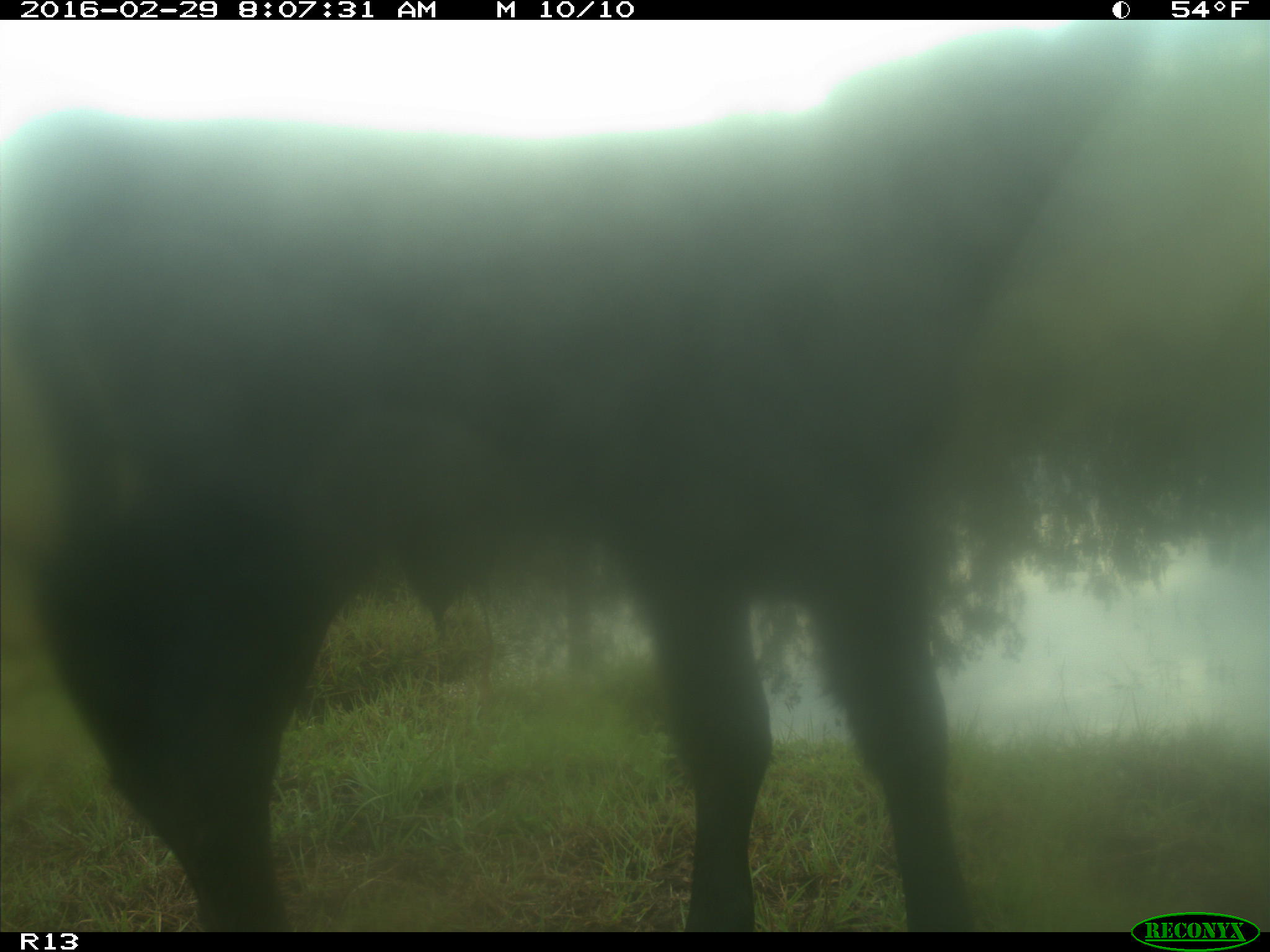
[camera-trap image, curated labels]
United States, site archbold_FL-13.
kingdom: Animalia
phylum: Chordata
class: Mammalia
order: Artiodactyla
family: Bovidae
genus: Bos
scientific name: Bos taurus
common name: domestic cow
Bos taurus (domestic cow).